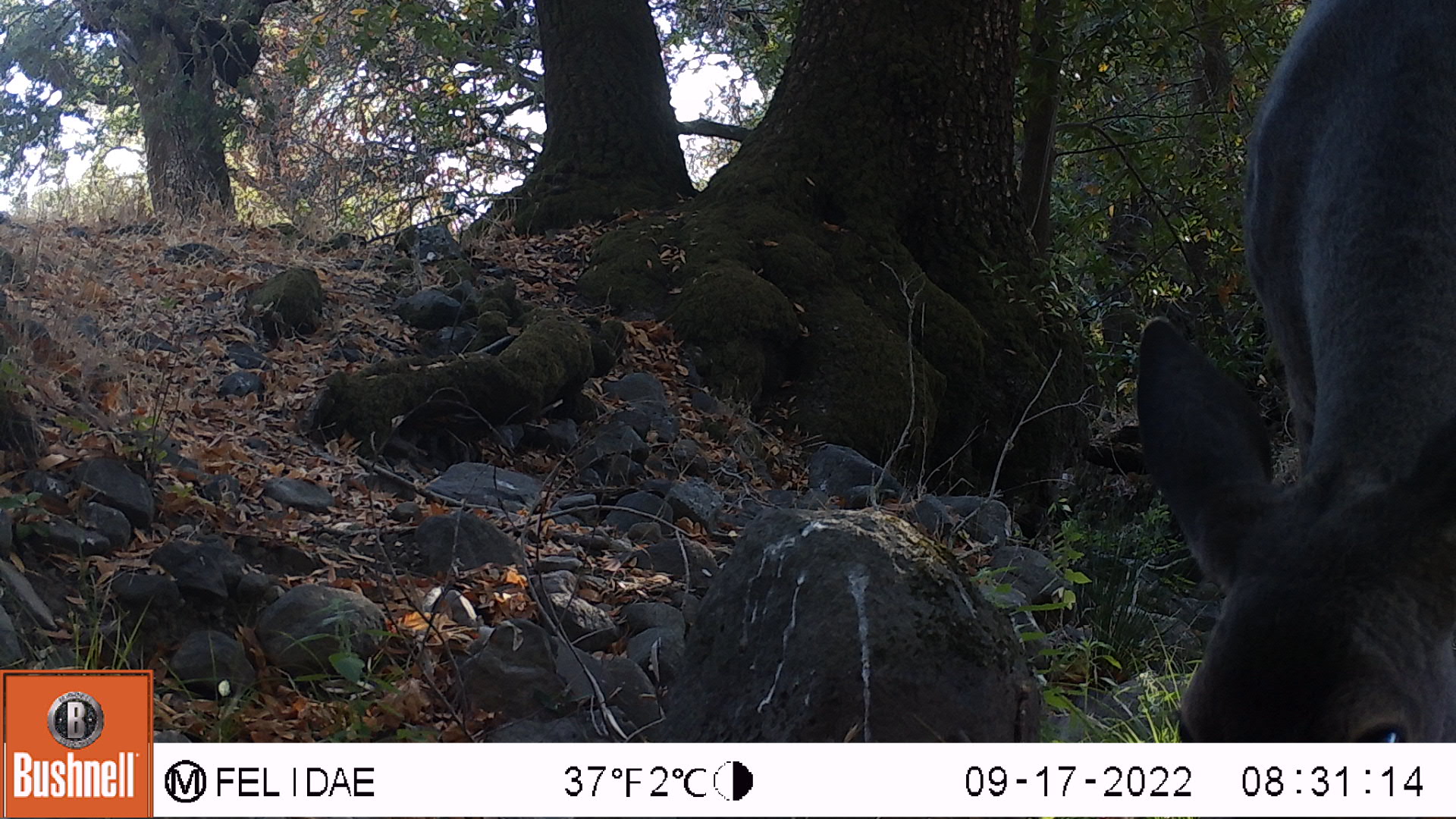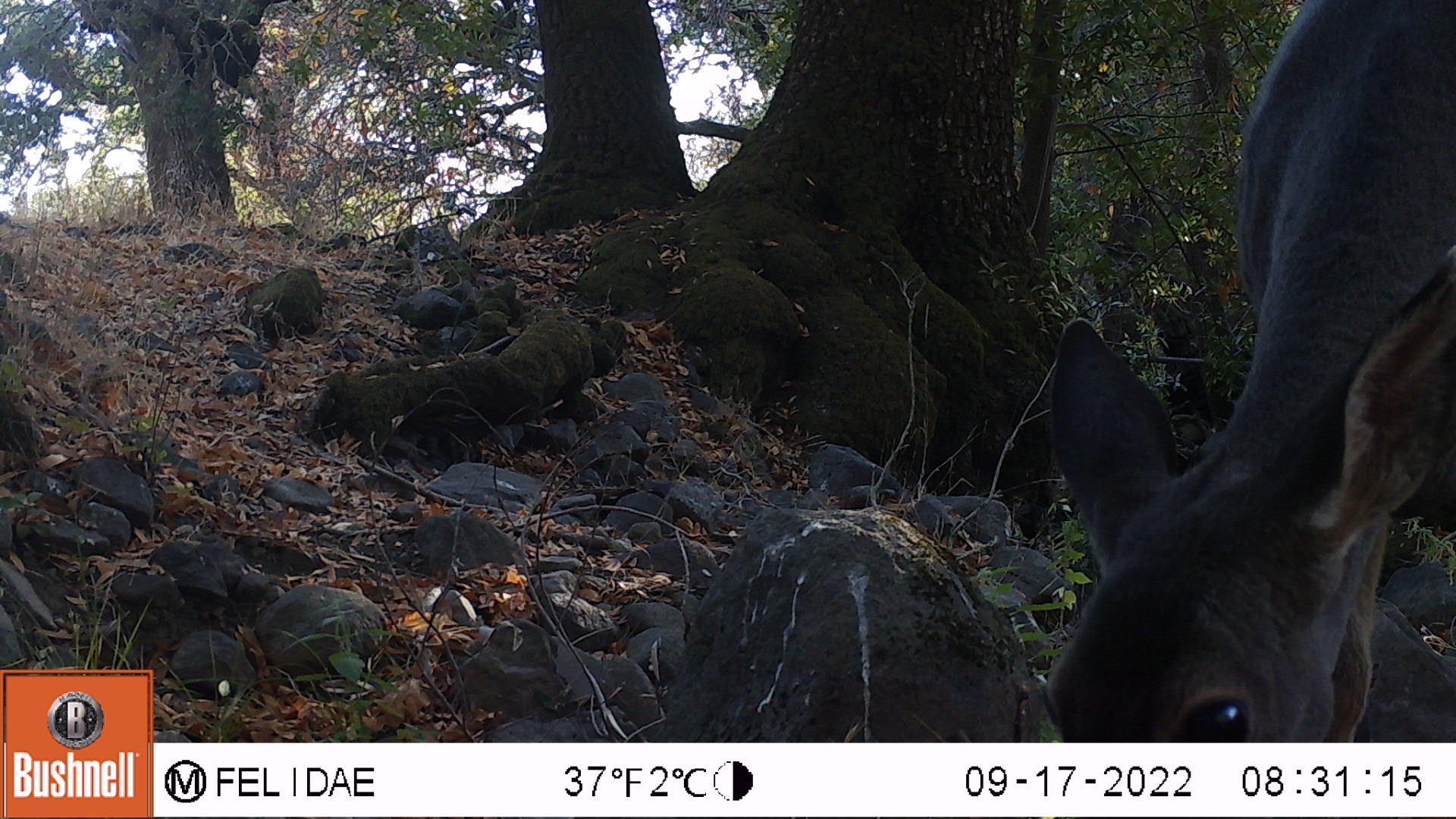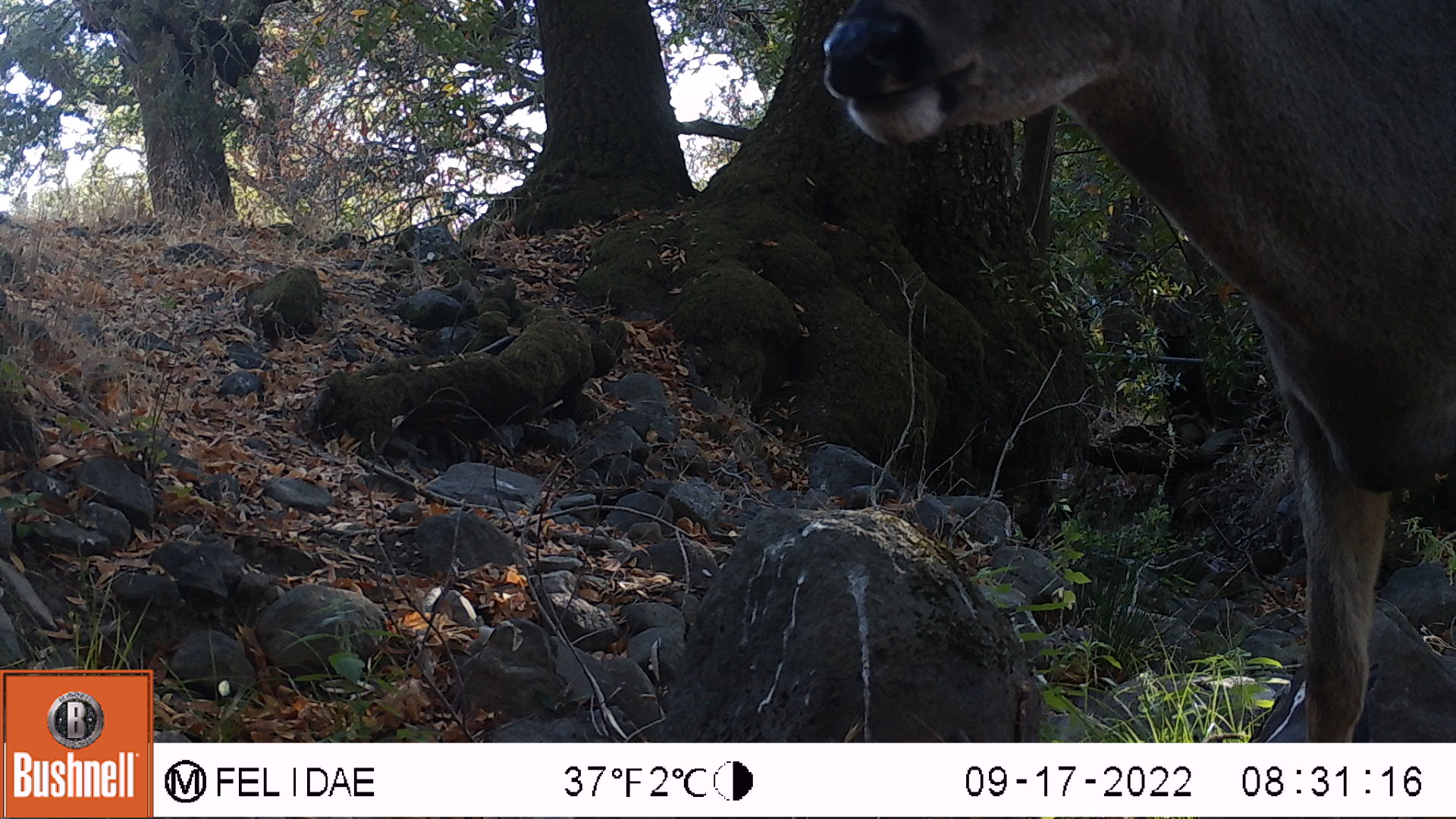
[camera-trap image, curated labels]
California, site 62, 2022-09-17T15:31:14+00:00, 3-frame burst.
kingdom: Animalia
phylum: Chordata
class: Mammalia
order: Artiodactyla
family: Cervidae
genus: Odocoileus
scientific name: Odocoileus hemionus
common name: mule deer